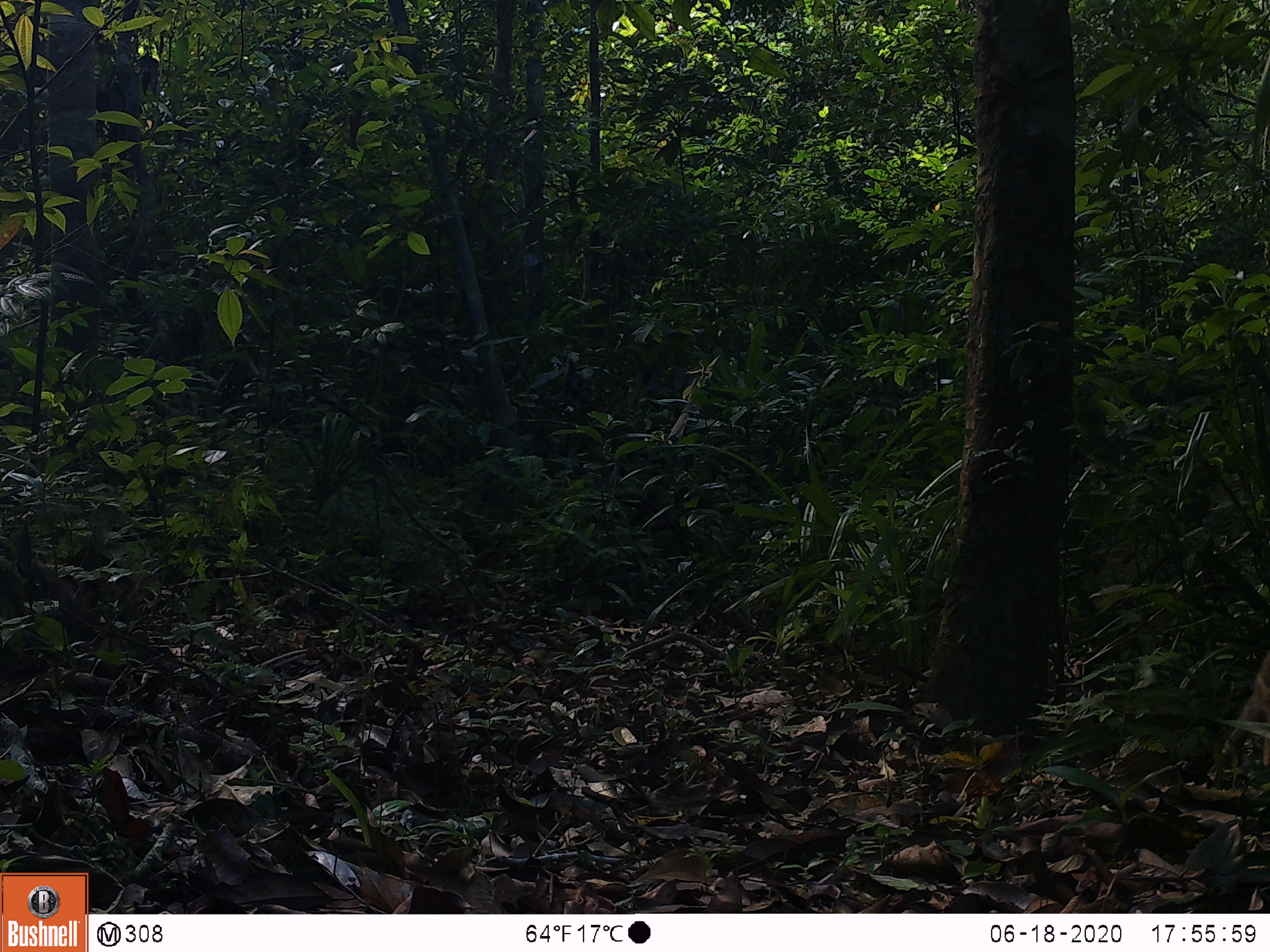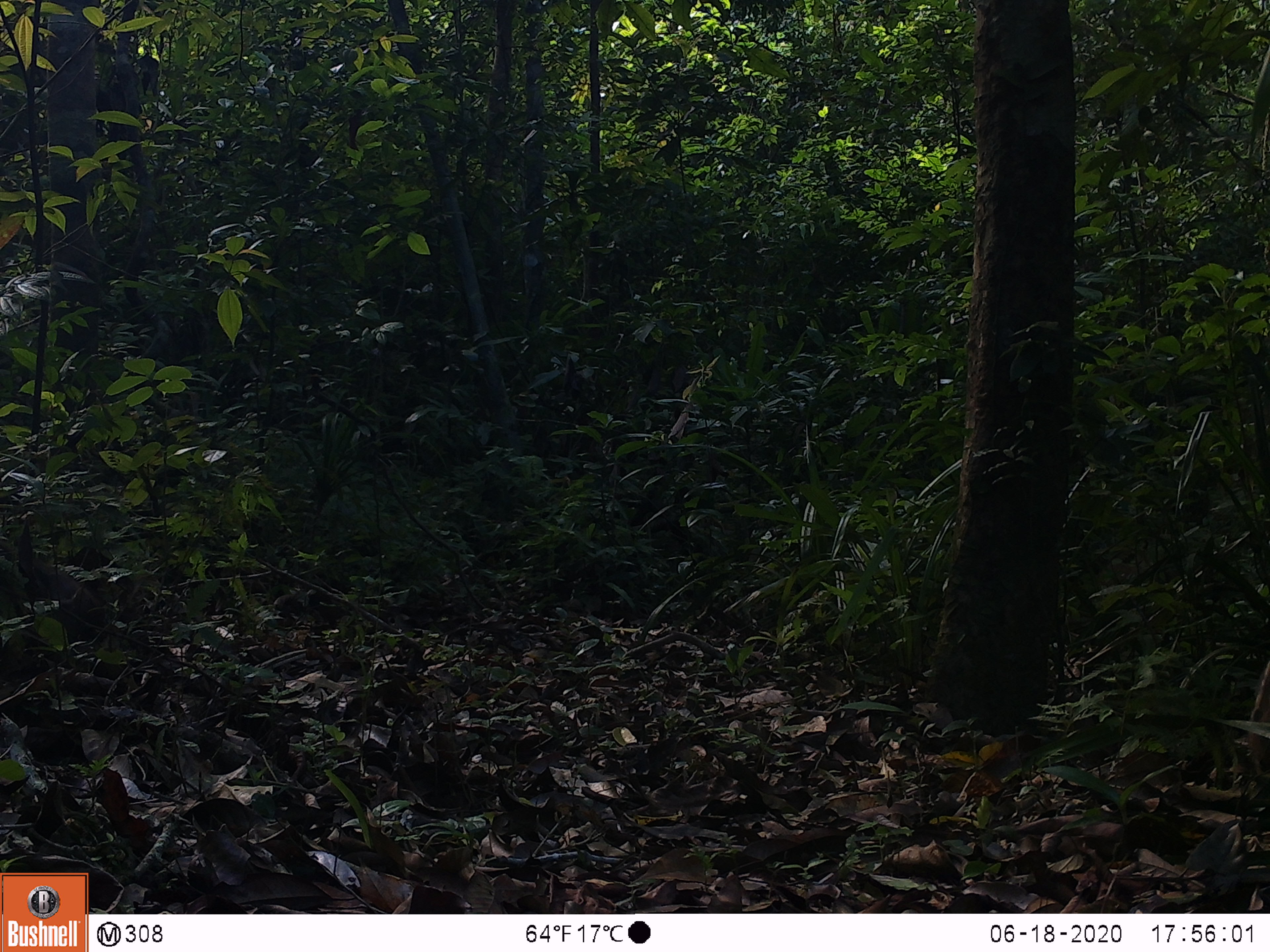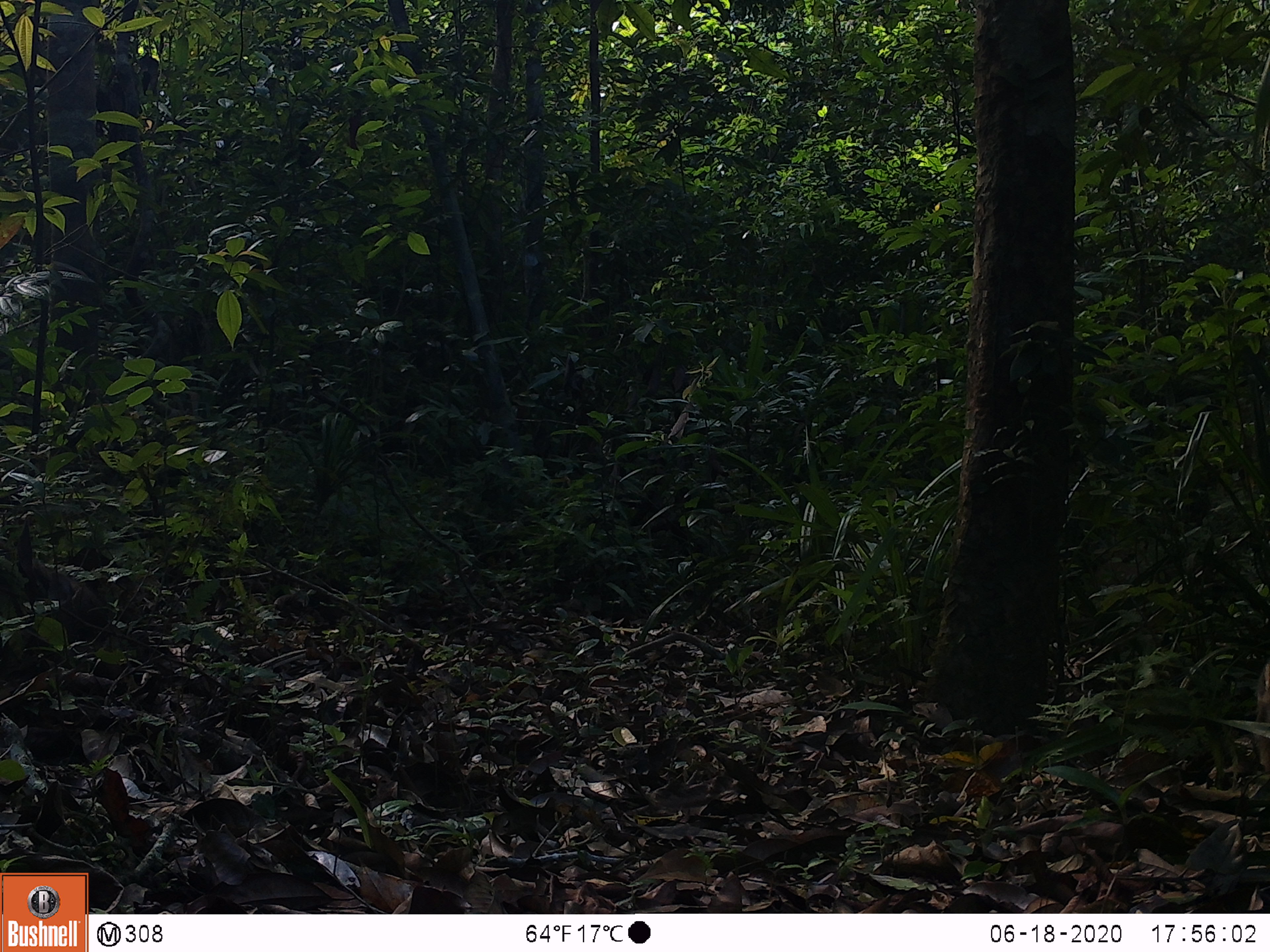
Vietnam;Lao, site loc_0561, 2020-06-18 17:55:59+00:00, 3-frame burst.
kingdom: Animalia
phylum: Chordata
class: Mammalia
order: Artiodactyla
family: Suidae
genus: Sus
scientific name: Sus scrofa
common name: eurasian wild pig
Eurasian wild pig (Sus scrofa). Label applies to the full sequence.